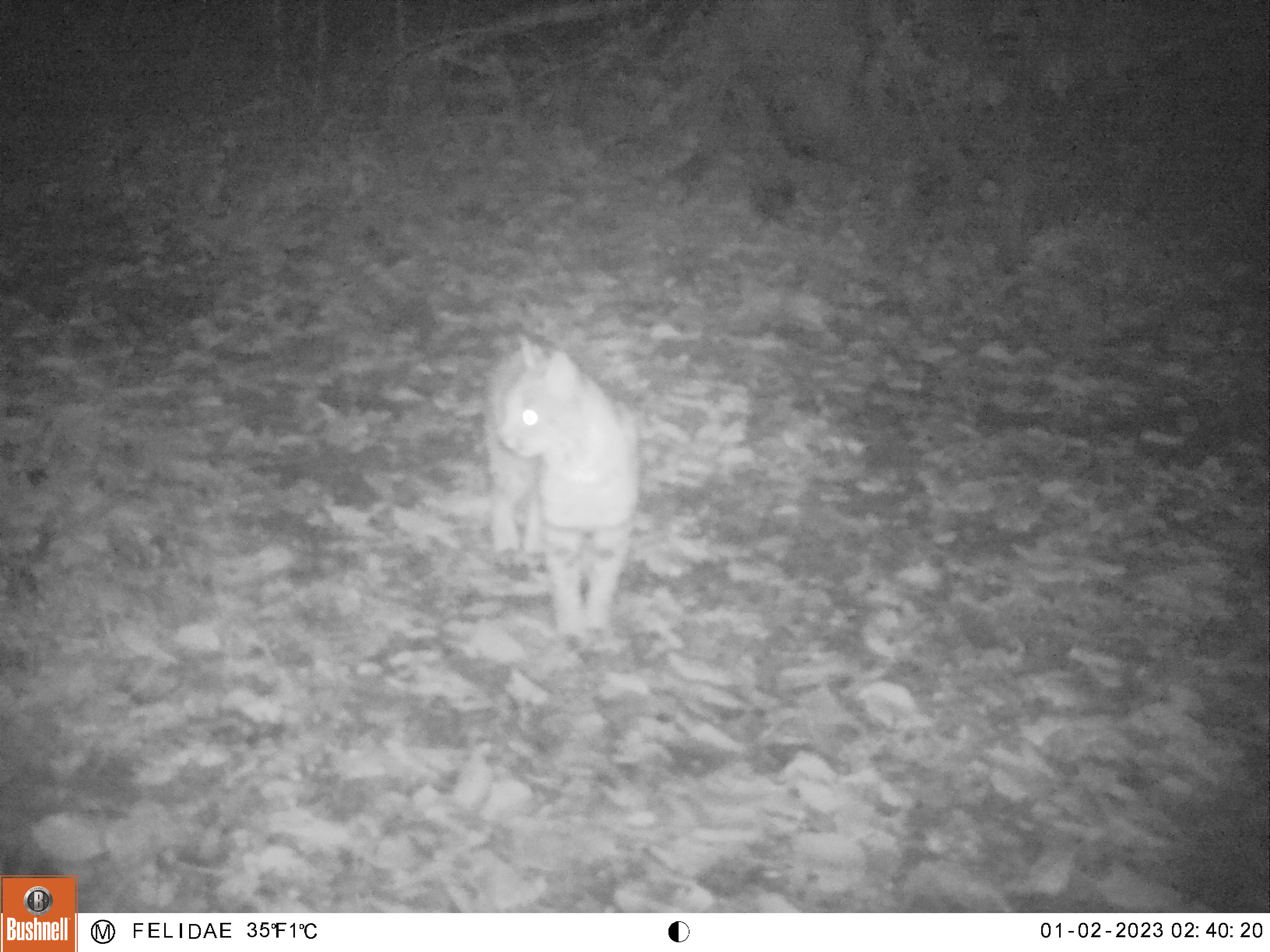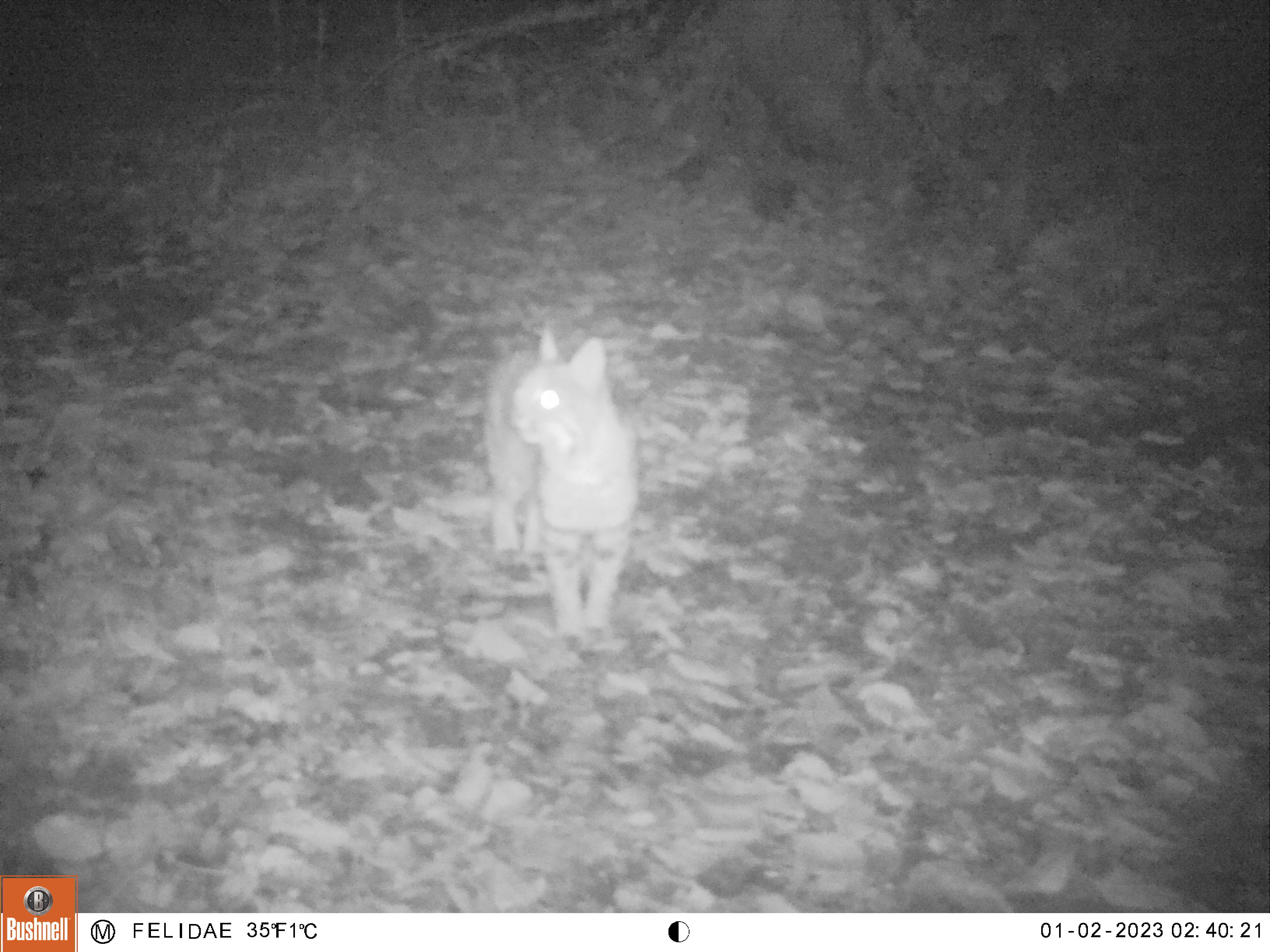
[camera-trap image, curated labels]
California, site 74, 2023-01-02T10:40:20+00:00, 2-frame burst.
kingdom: Animalia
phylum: Chordata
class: Mammalia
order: Carnivora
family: Felidae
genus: Lynx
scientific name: Lynx rufus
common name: bobcat